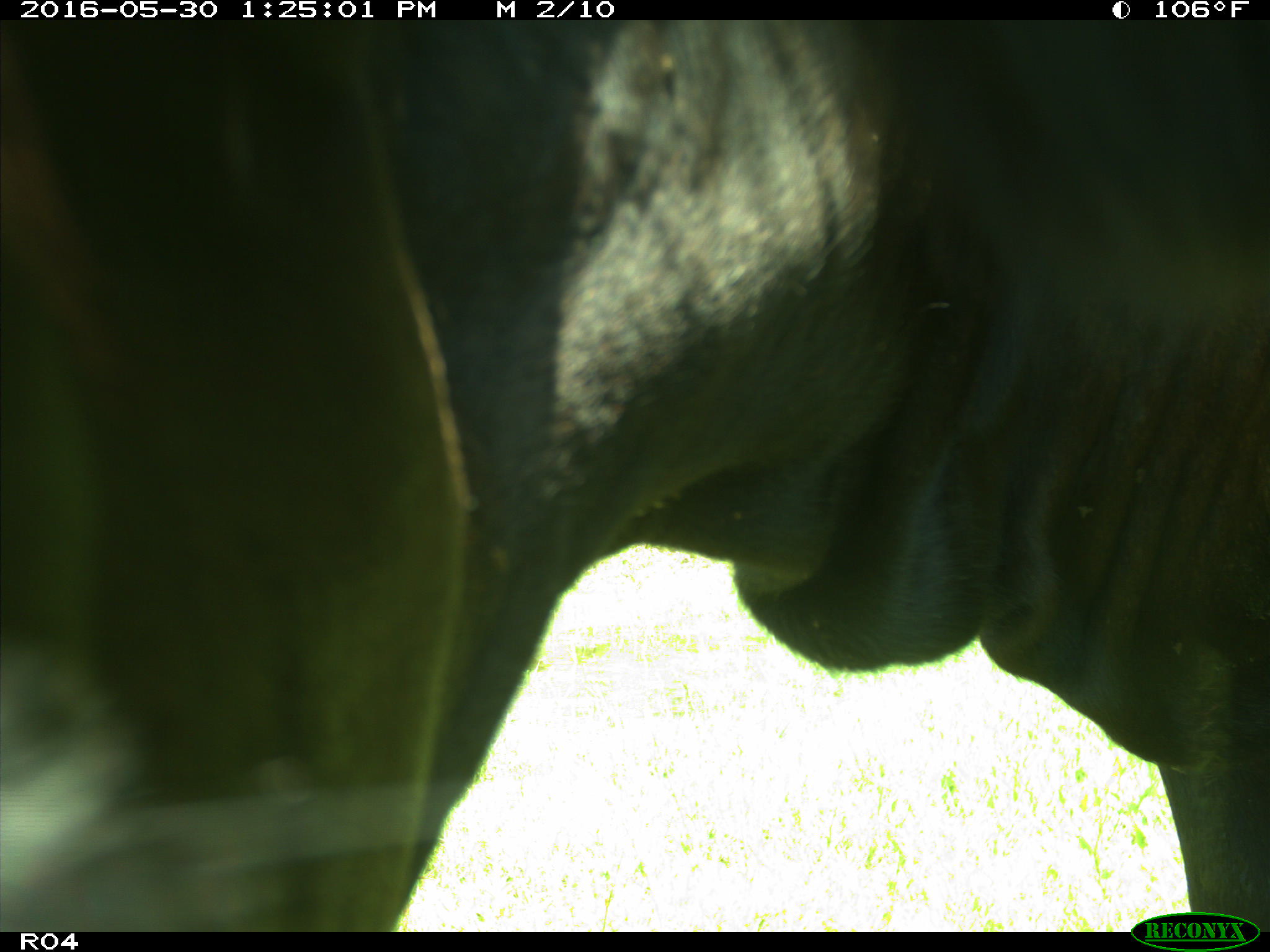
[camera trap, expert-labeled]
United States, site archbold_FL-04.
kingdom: Animalia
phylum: Chordata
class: Mammalia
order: Artiodactyla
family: Bovidae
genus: Bos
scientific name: Bos taurus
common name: domestic cow